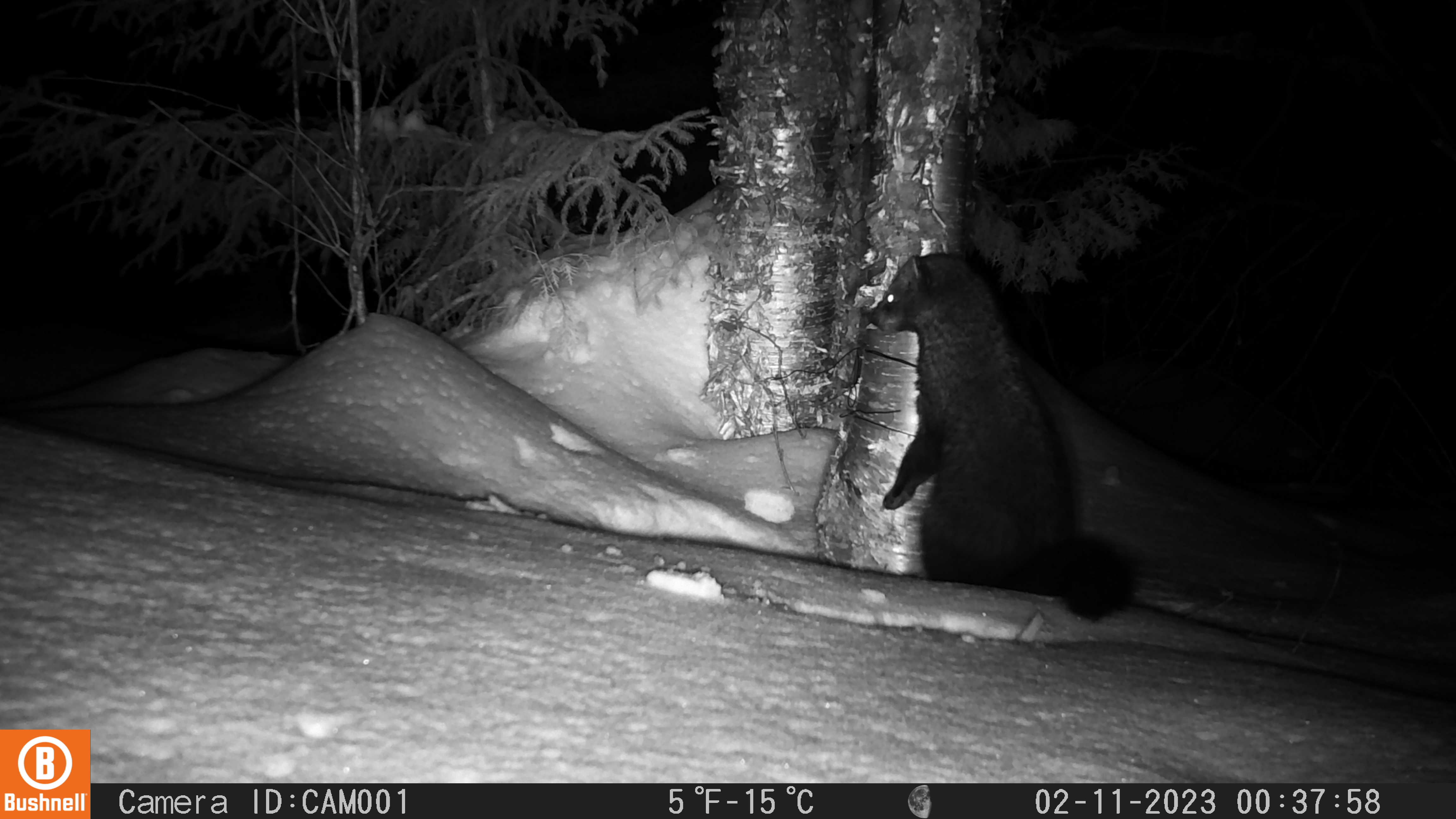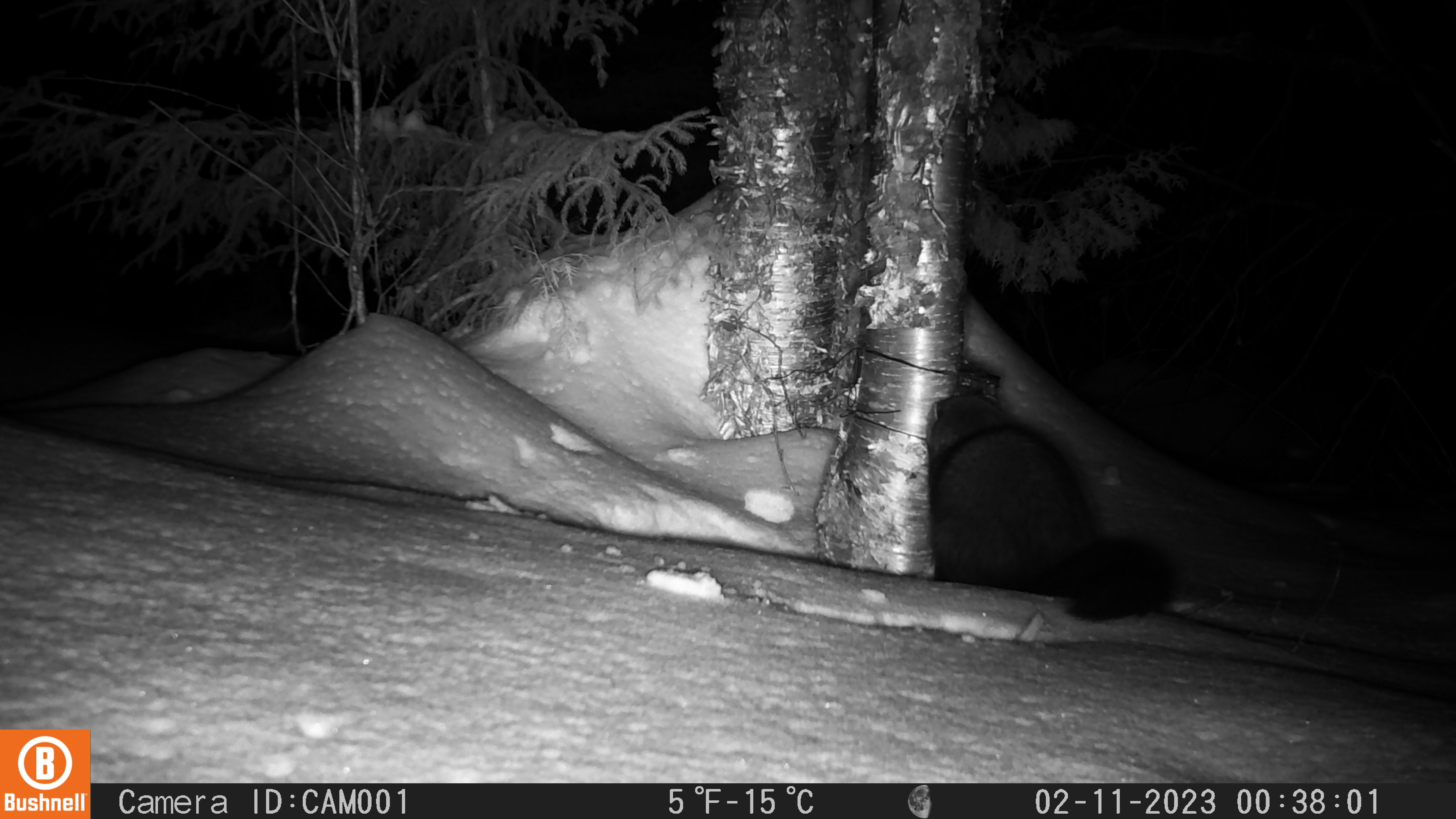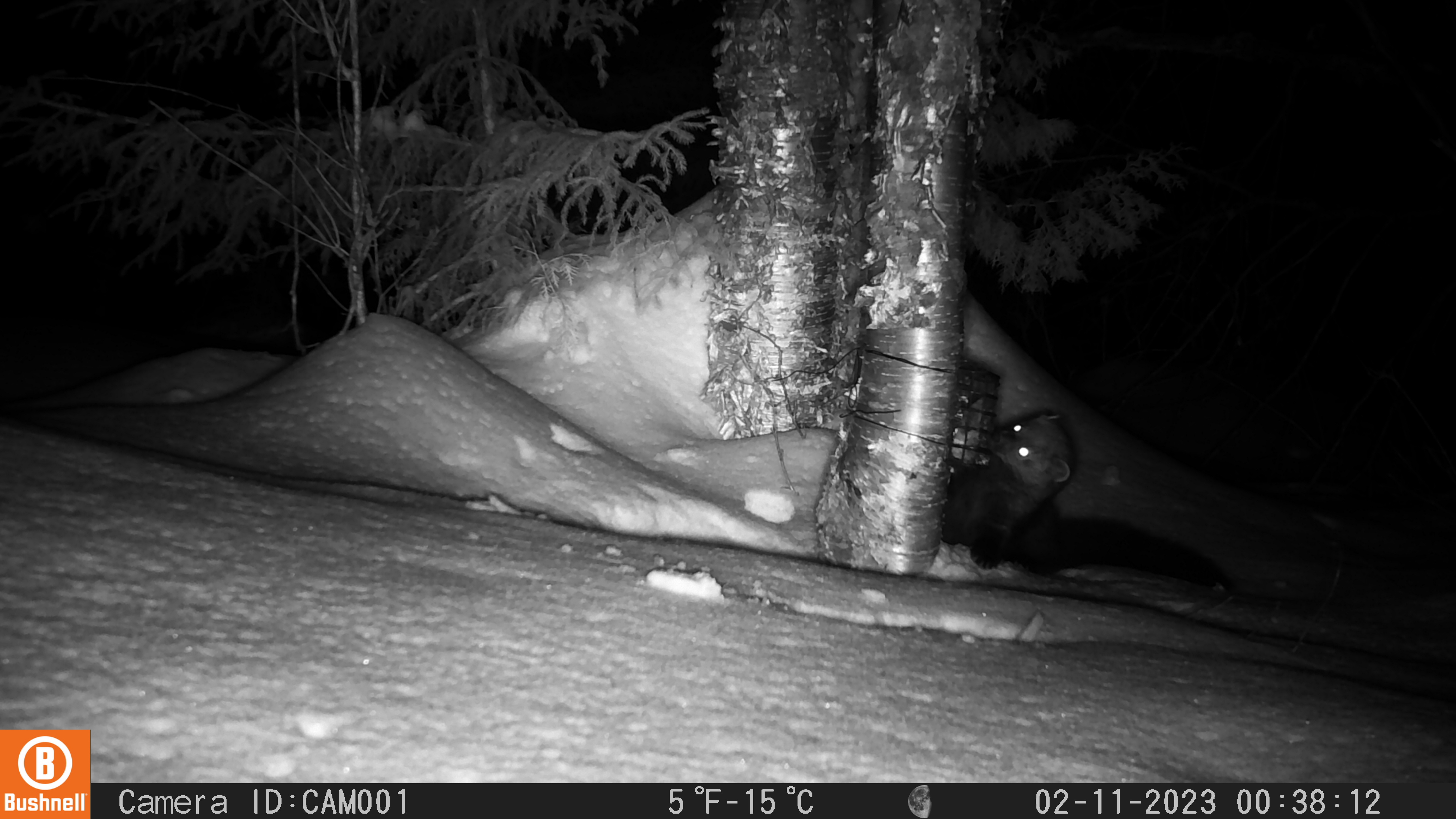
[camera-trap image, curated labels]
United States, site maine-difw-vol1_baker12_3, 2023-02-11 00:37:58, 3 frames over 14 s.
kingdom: Animalia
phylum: Chordata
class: Mammalia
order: Carnivora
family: Mustelidae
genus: Pekania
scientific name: Pekania pennanti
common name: fisher